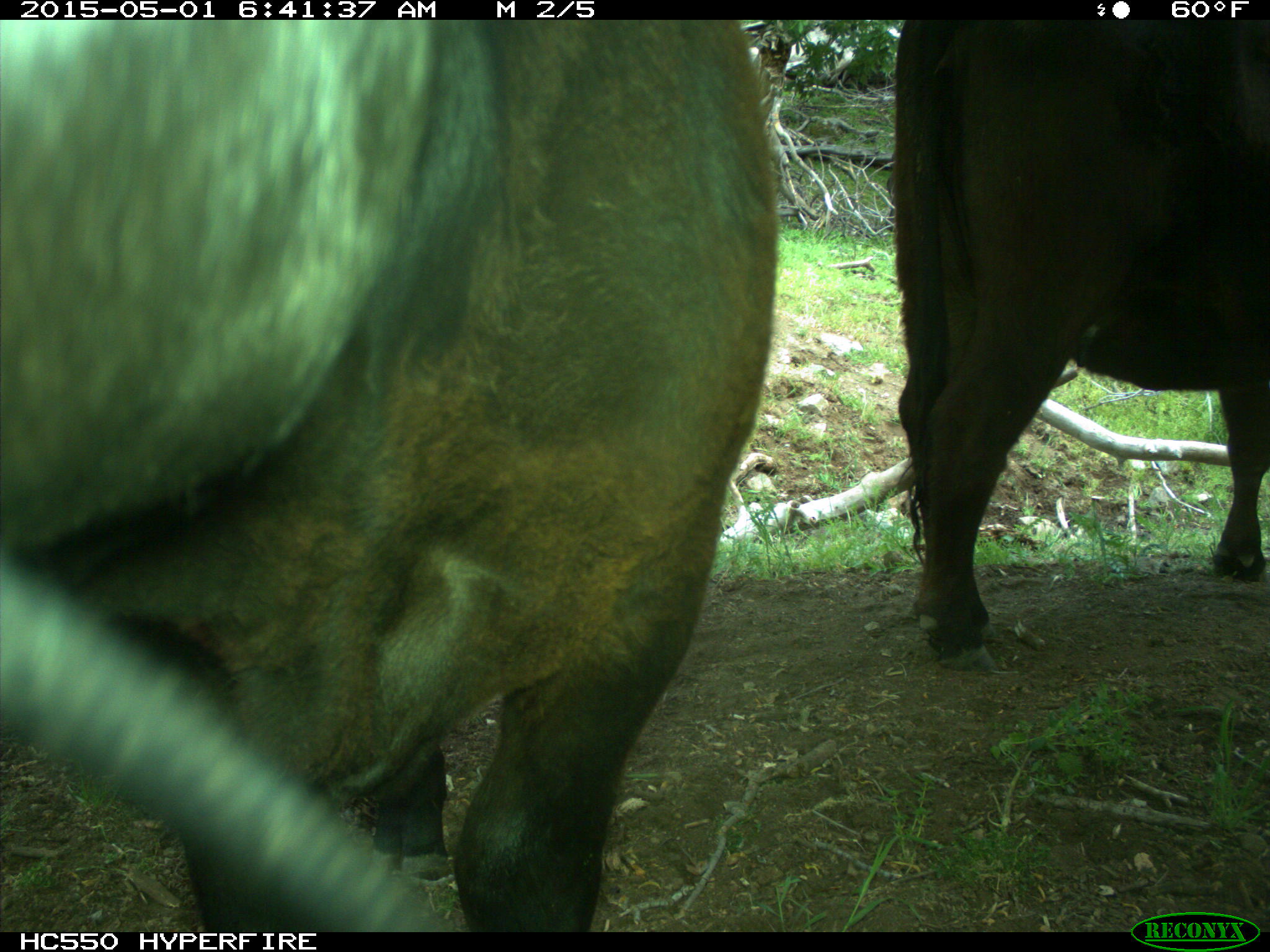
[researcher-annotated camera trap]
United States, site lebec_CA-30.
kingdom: Animalia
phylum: Chordata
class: Mammalia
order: Artiodactyla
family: Bovidae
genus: Bos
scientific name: Bos taurus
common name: domestic cow